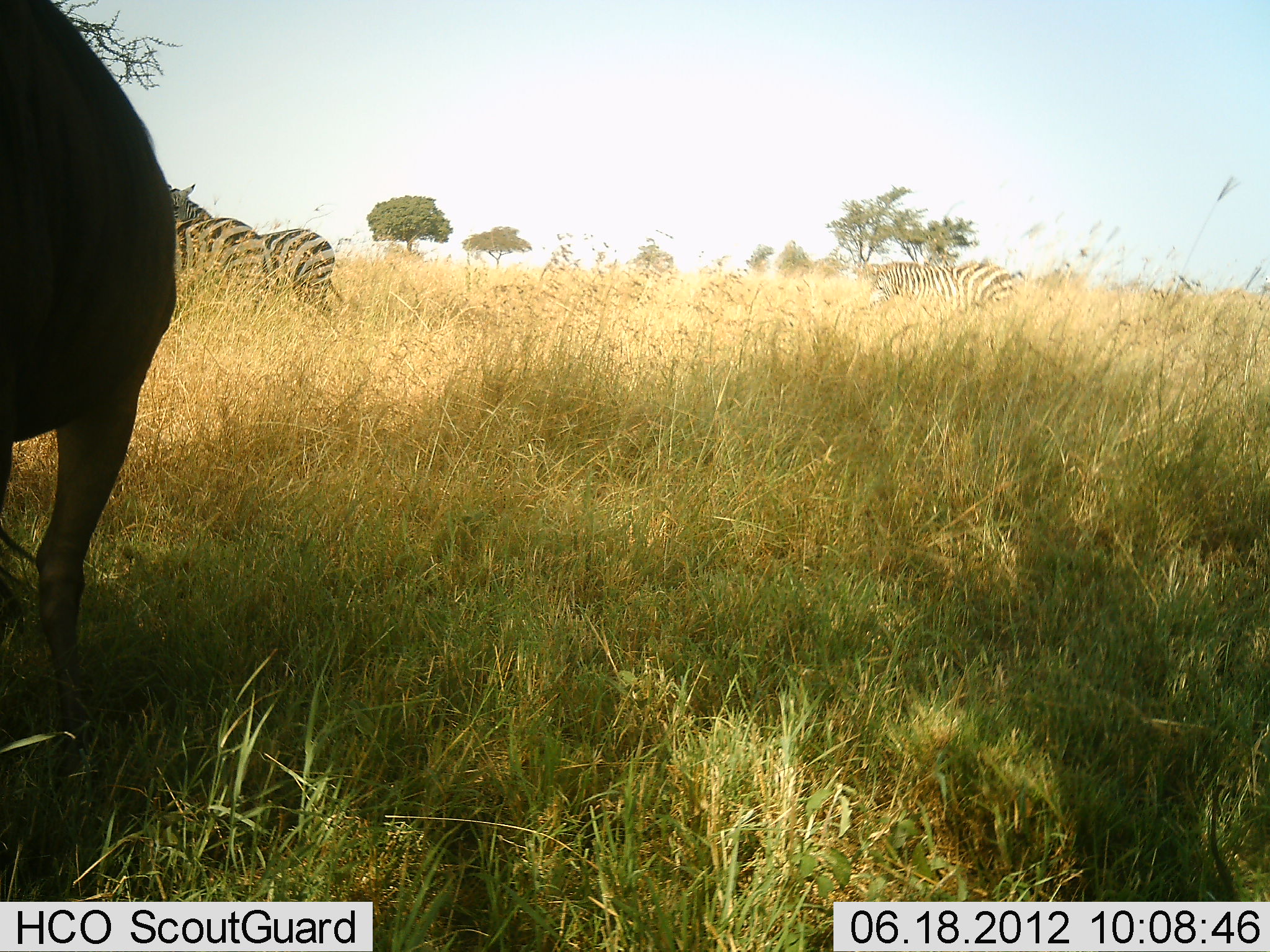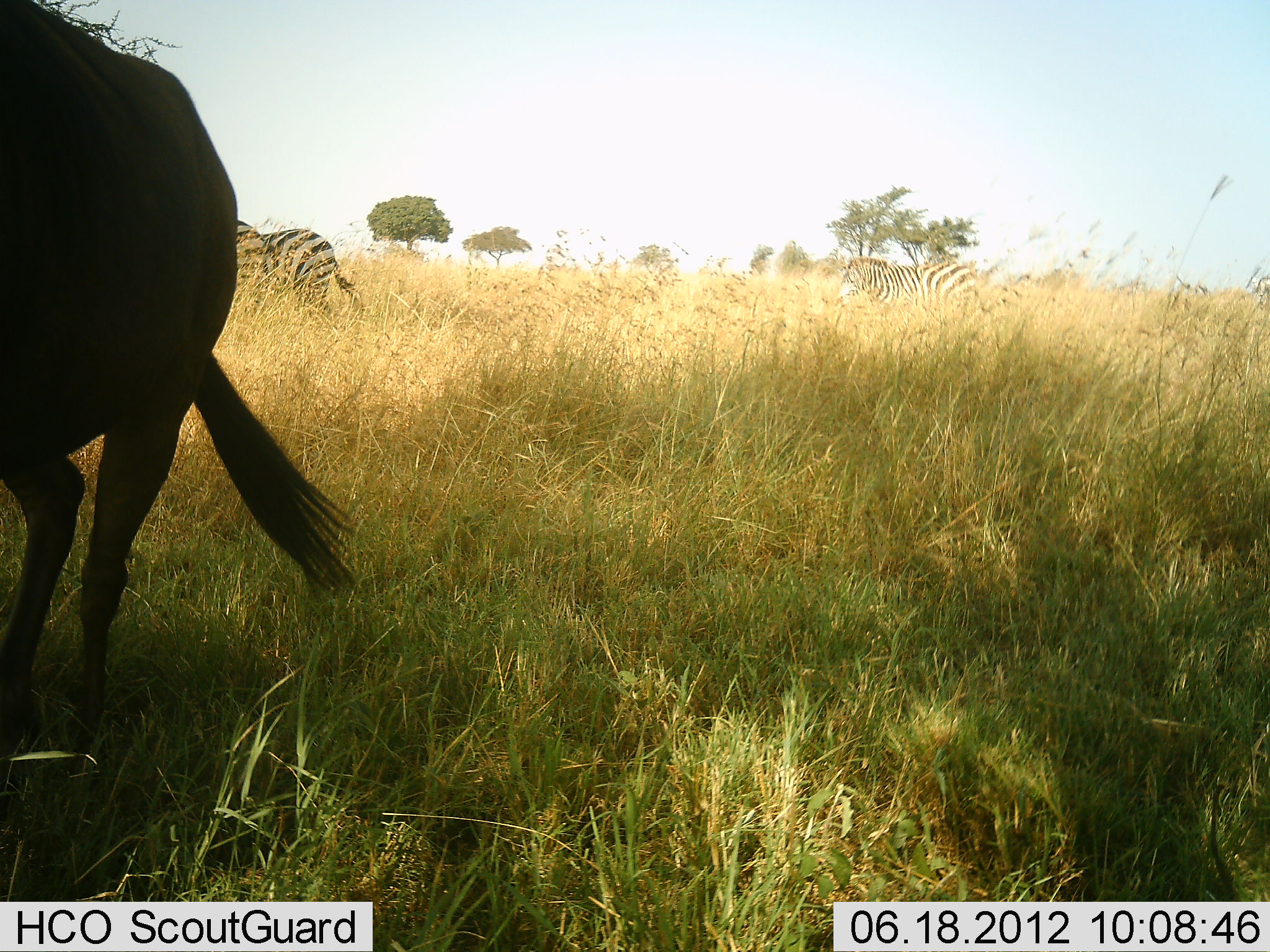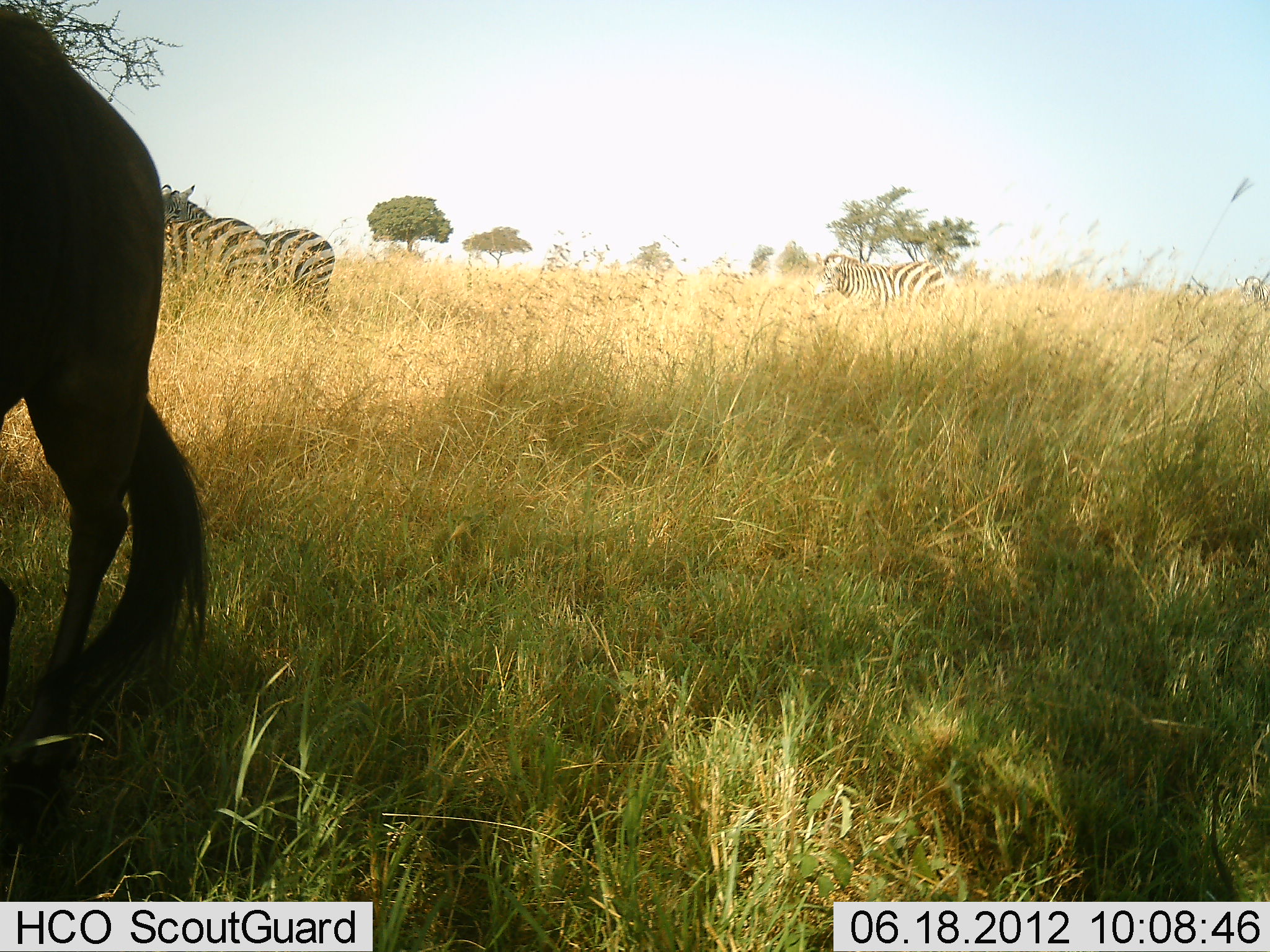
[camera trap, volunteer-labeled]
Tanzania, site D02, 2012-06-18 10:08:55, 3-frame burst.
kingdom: Animalia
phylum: Chordata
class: Mammalia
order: Artiodactyla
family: Bovidae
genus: Connochaetes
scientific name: Connochaetes taurinus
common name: blue wildebeest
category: wildebeest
Wildebeest (blue wildebeest) (Connochaetes taurinus), count 1. Behavior (volunteer vote fractions): standing 67%, resting 0%, moving 33%, interacting 0%. Young present (vote fraction): 0%. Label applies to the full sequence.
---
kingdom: Animalia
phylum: Chordata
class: Mammalia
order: Perissodactyla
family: Equidae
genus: Equus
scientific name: Equus quagga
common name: plains zebra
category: zebra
Zebra (plains zebra) (Equus quagga), count 3. Behavior (volunteer vote fractions): standing 93%, resting 0%, moving 64%, interacting 0%. Young present (vote fraction): 0%. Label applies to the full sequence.